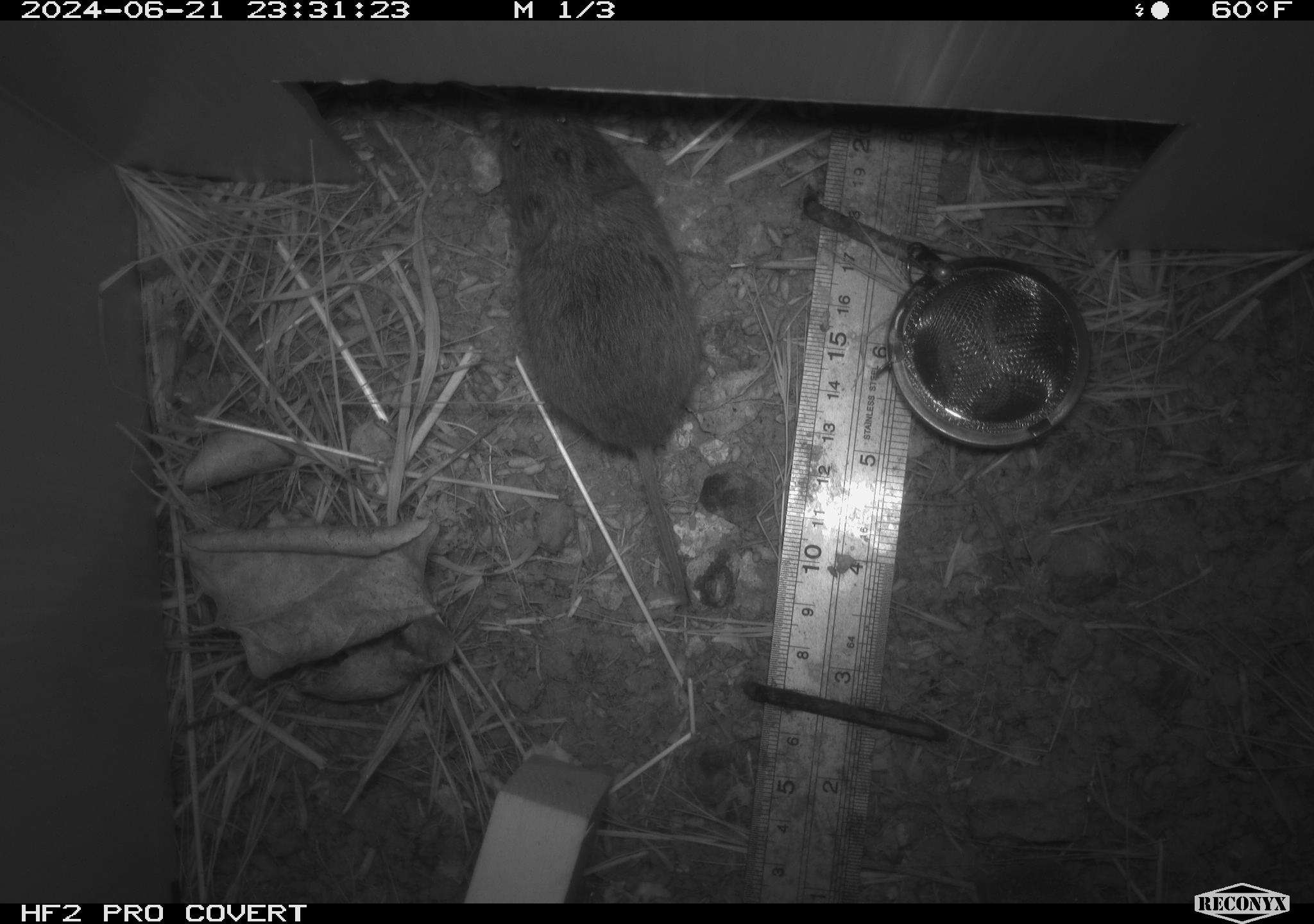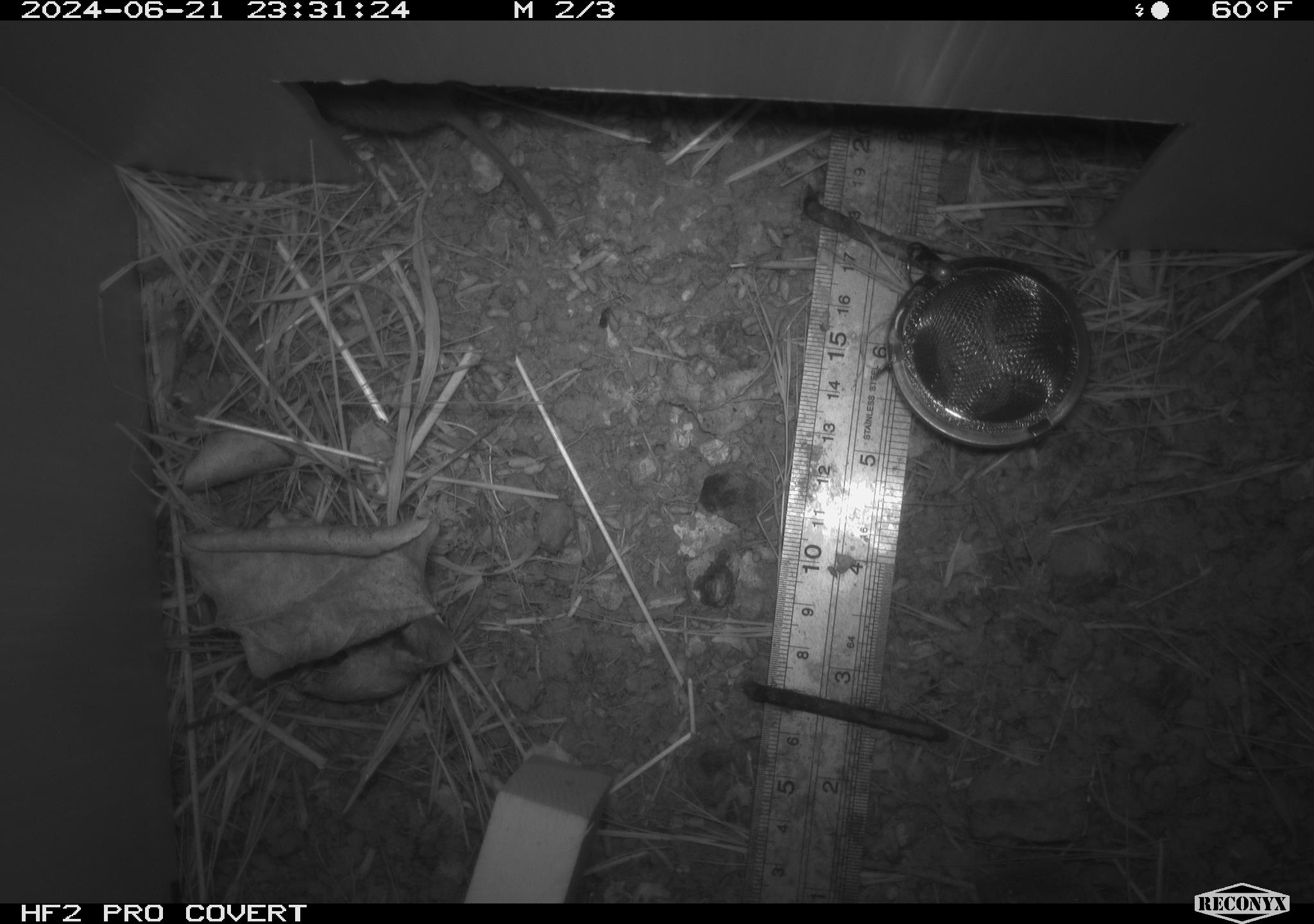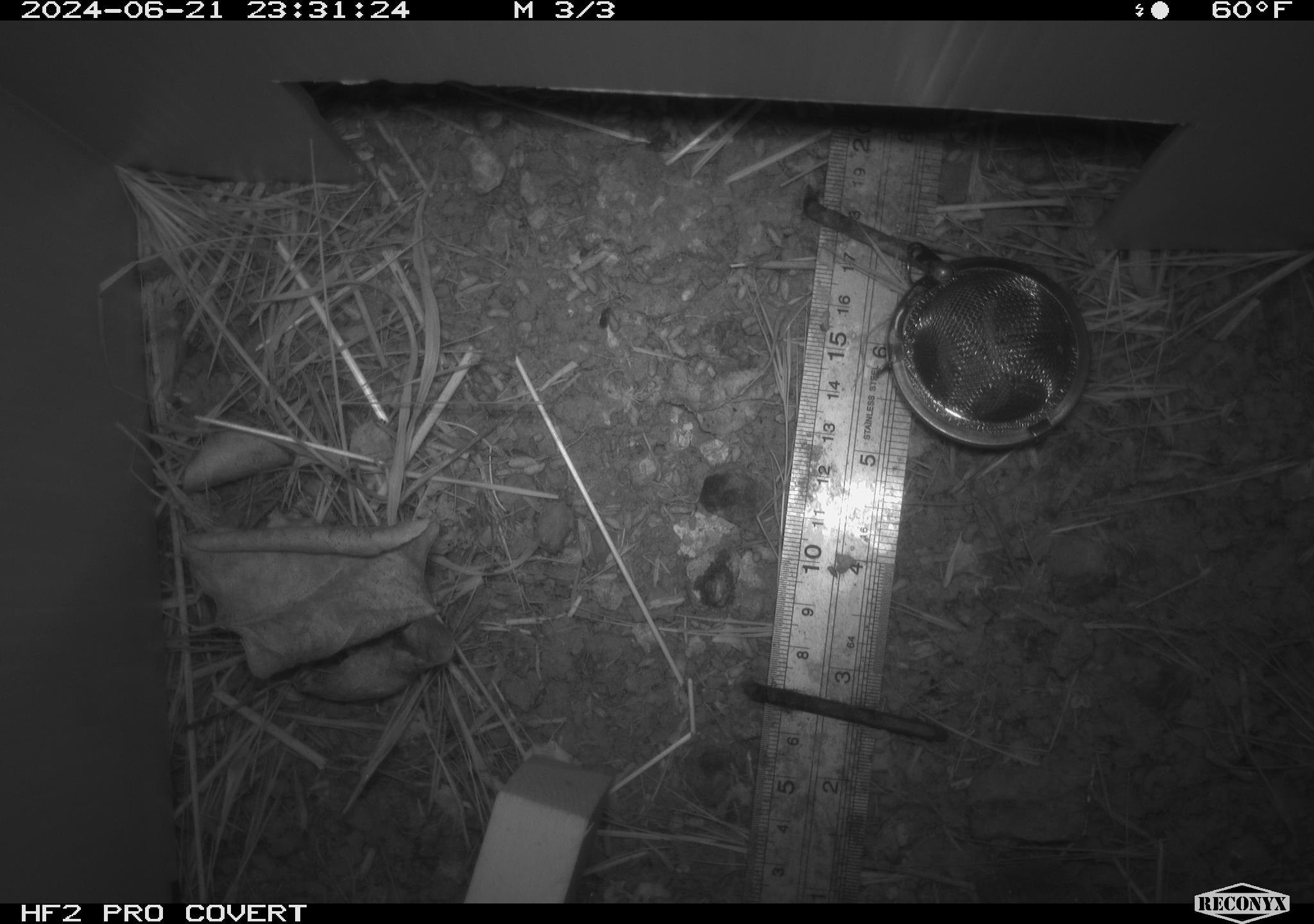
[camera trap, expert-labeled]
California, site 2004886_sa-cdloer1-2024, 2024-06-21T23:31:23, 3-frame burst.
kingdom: Animalia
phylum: Chordata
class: Mammalia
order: Rodentia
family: Cricetidae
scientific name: Arvicolinae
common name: voles, lemmings, and muskrats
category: arvicolinae subfamily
Arvicolinae subfamily (voles, lemmings, and muskrats) (Arvicolinae).